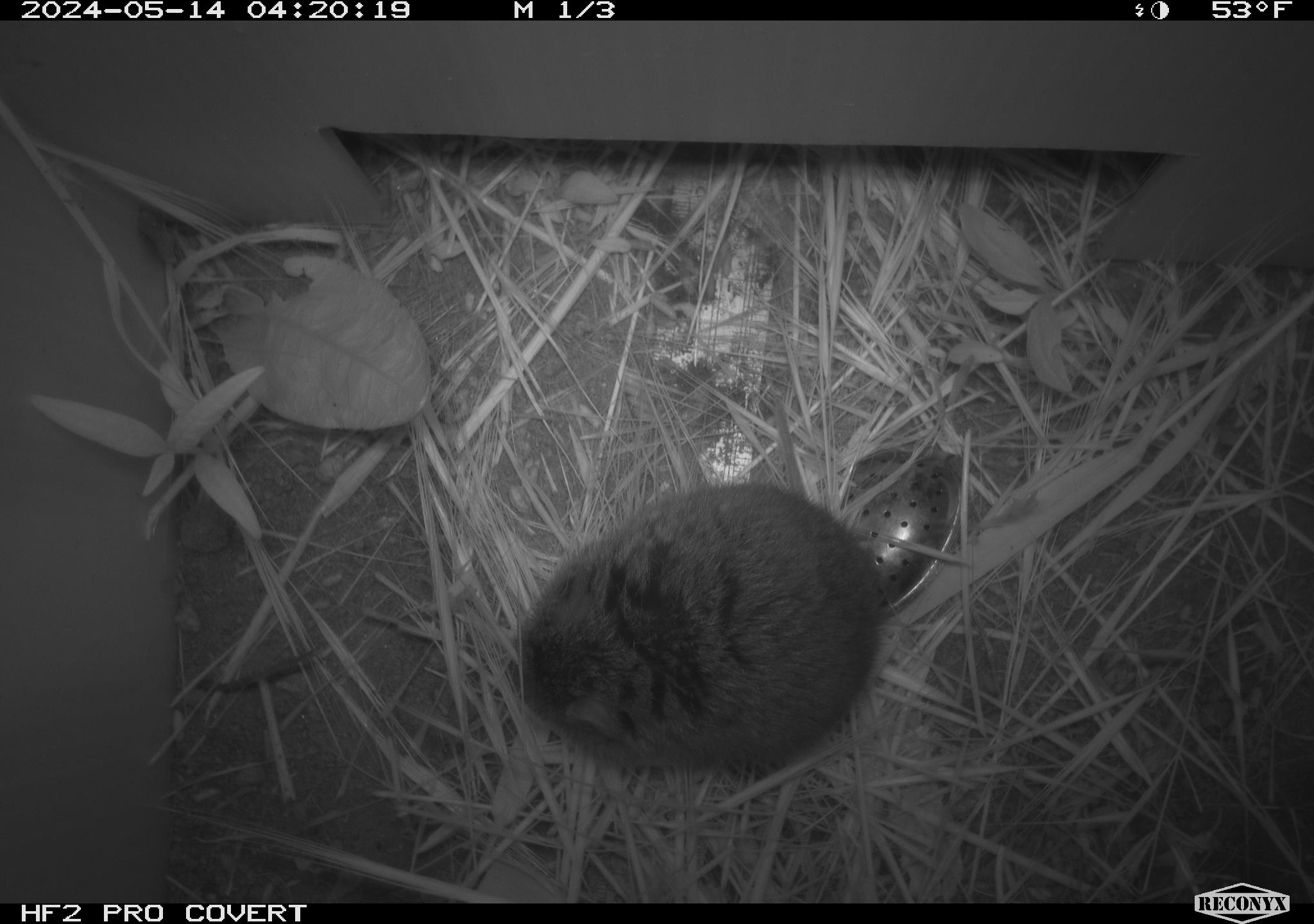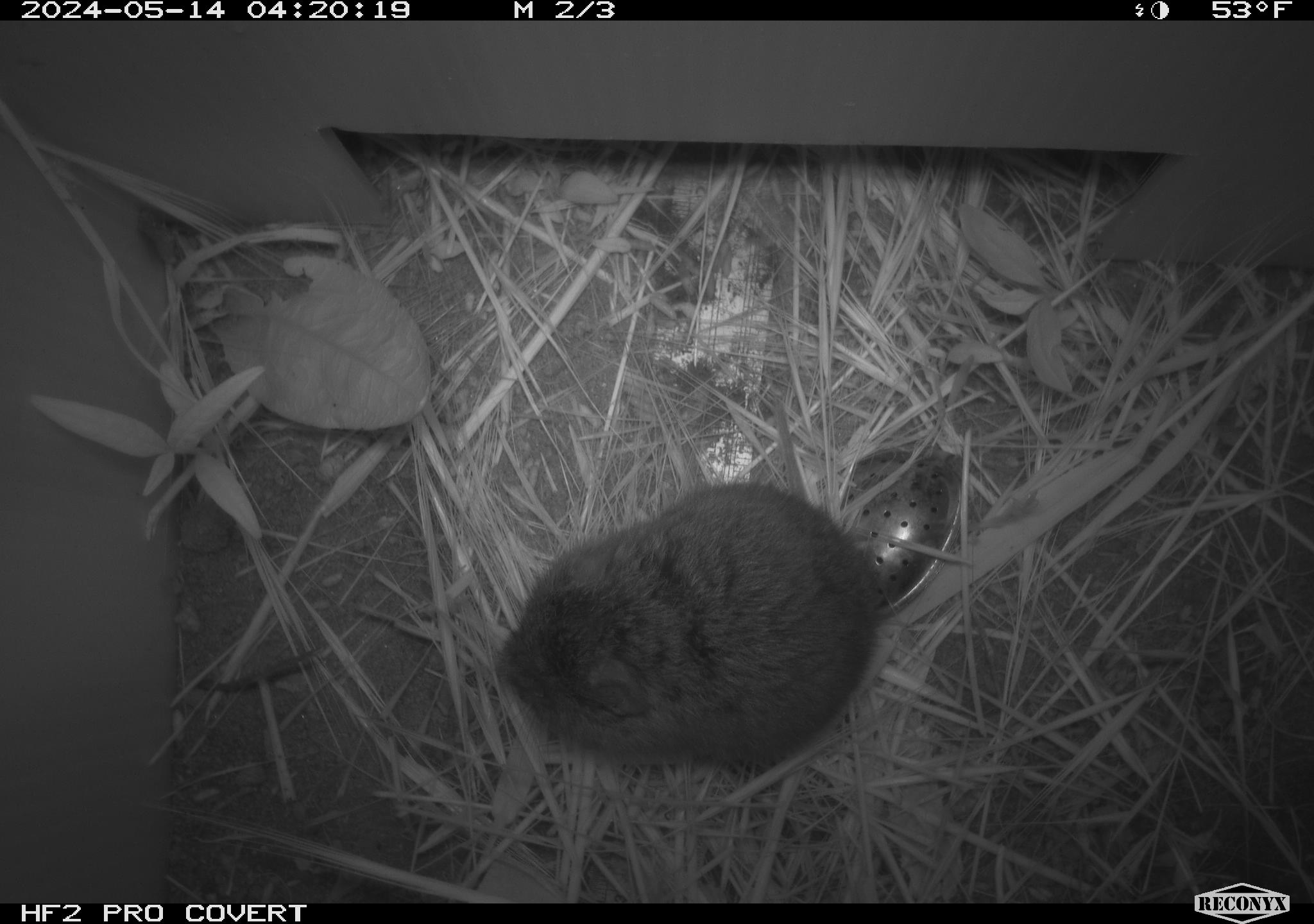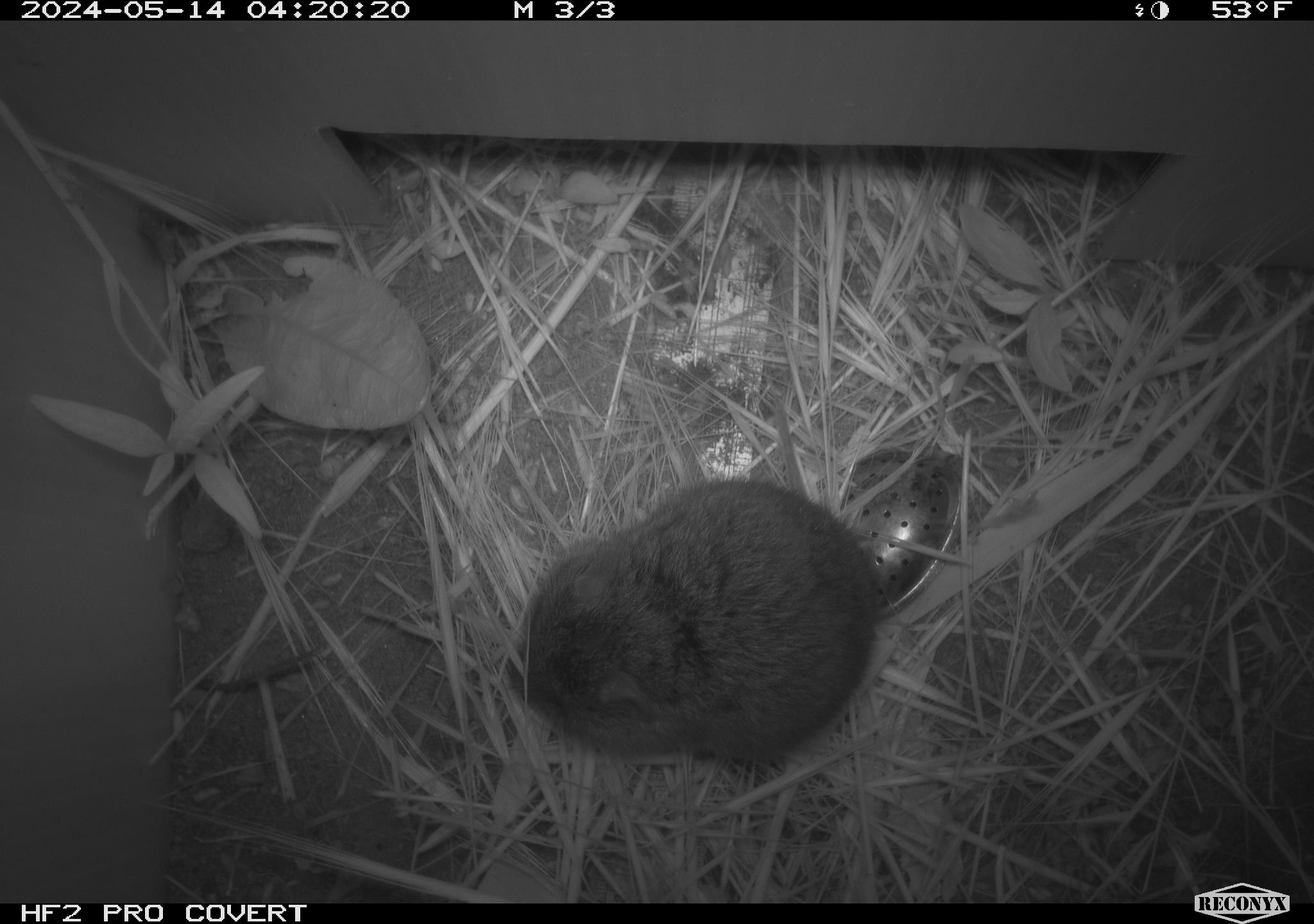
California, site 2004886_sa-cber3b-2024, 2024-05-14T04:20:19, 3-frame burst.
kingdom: Animalia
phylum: Chordata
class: Mammalia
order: Rodentia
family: Cricetidae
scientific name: Arvicolinae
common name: voles, lemmings, and muskrats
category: arvicolinae subfamily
Arvicolinae subfamily (voles, lemmings, and muskrats) (Arvicolinae).